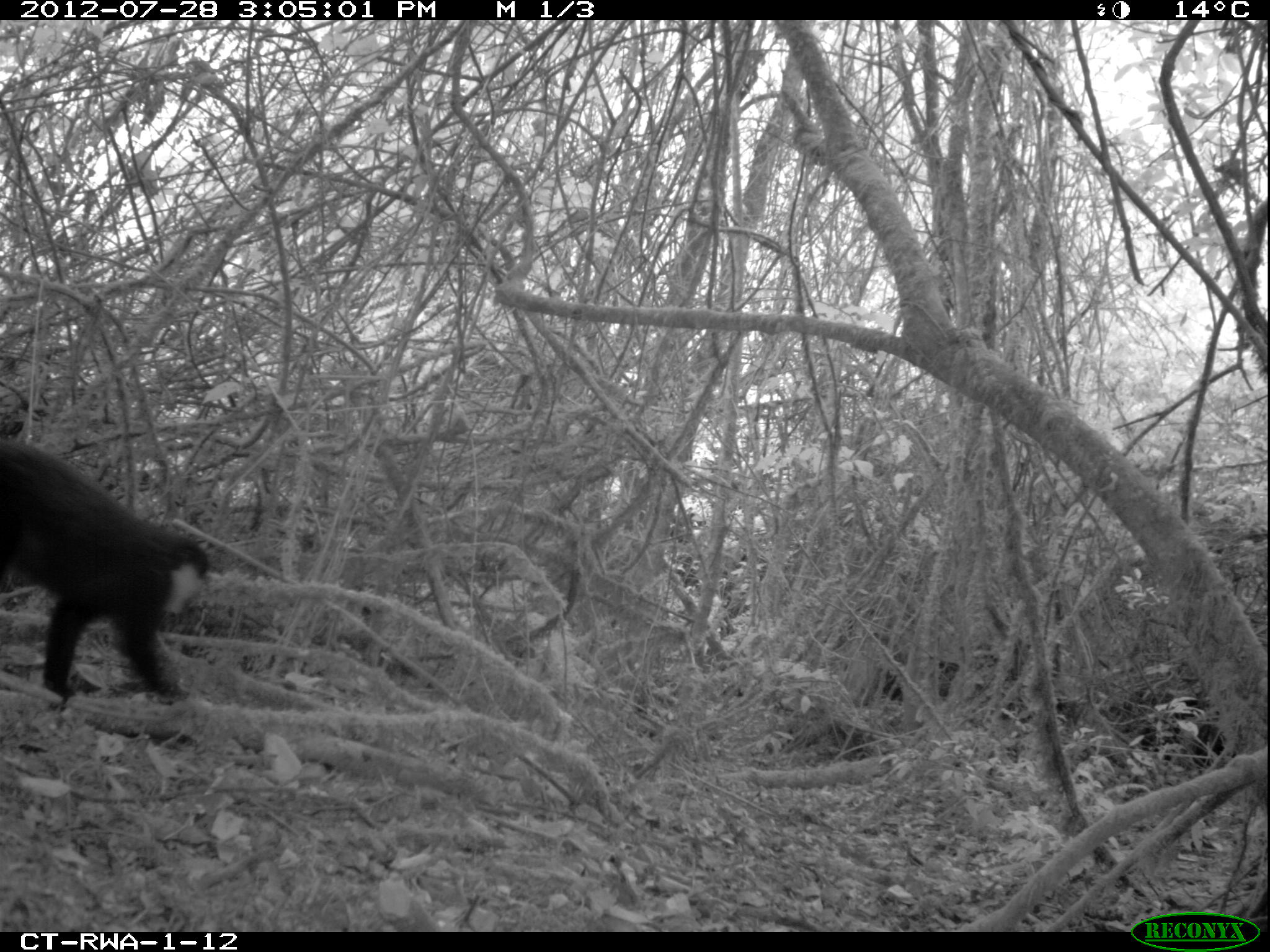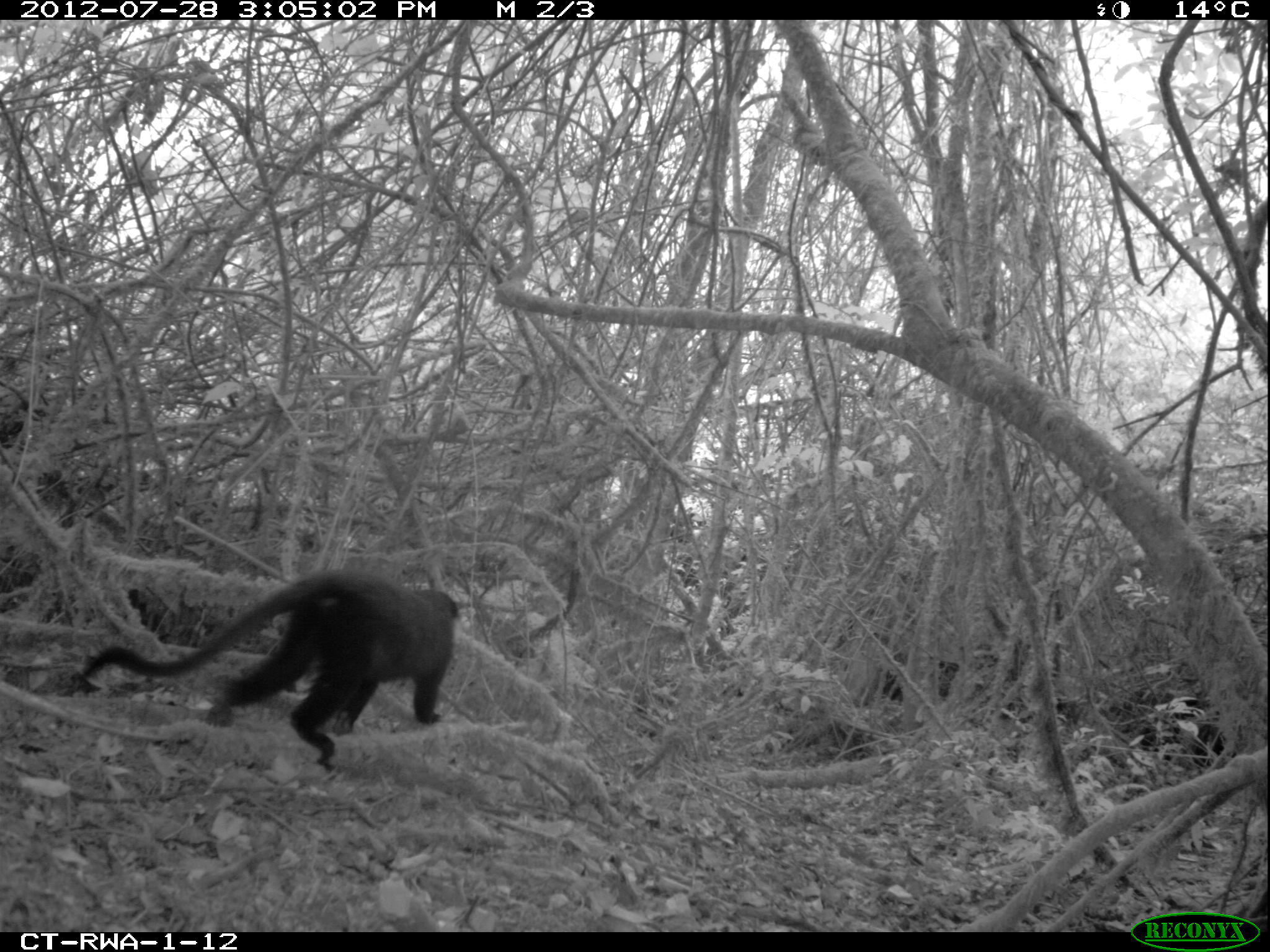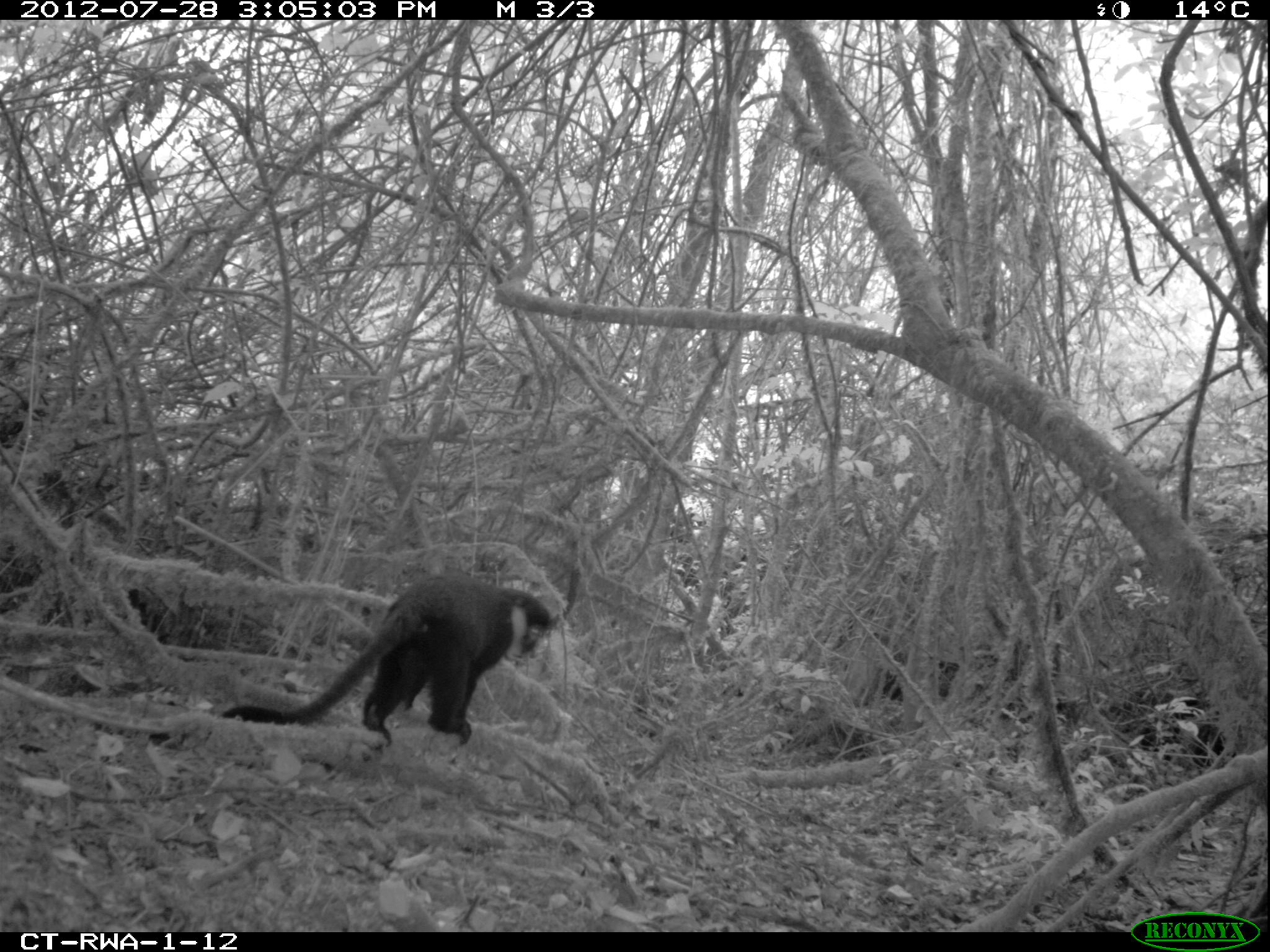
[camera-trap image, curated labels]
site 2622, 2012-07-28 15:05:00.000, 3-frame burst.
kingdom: Animalia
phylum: Chordata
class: Mammalia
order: Primates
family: Cercopithecidae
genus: Allochrocebus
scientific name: Allochrocebus lhoesti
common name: l'hoest's monkey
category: cercopithecus lhoesti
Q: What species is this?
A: Cercopithecus lhoesti (l'hoest's monkey) (Allochrocebus lhoesti).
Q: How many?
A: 4.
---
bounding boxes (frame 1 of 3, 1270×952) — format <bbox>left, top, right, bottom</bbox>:
cercopithecus lhoesti: <bbox>0, 429, 211, 706</bbox>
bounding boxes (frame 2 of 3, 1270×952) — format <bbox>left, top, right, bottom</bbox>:
cercopithecus lhoesti: <bbox>78, 569, 459, 774</bbox>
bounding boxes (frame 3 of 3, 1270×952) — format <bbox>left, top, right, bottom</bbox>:
cercopithecus lhoesti: <bbox>221, 574, 551, 747</bbox>